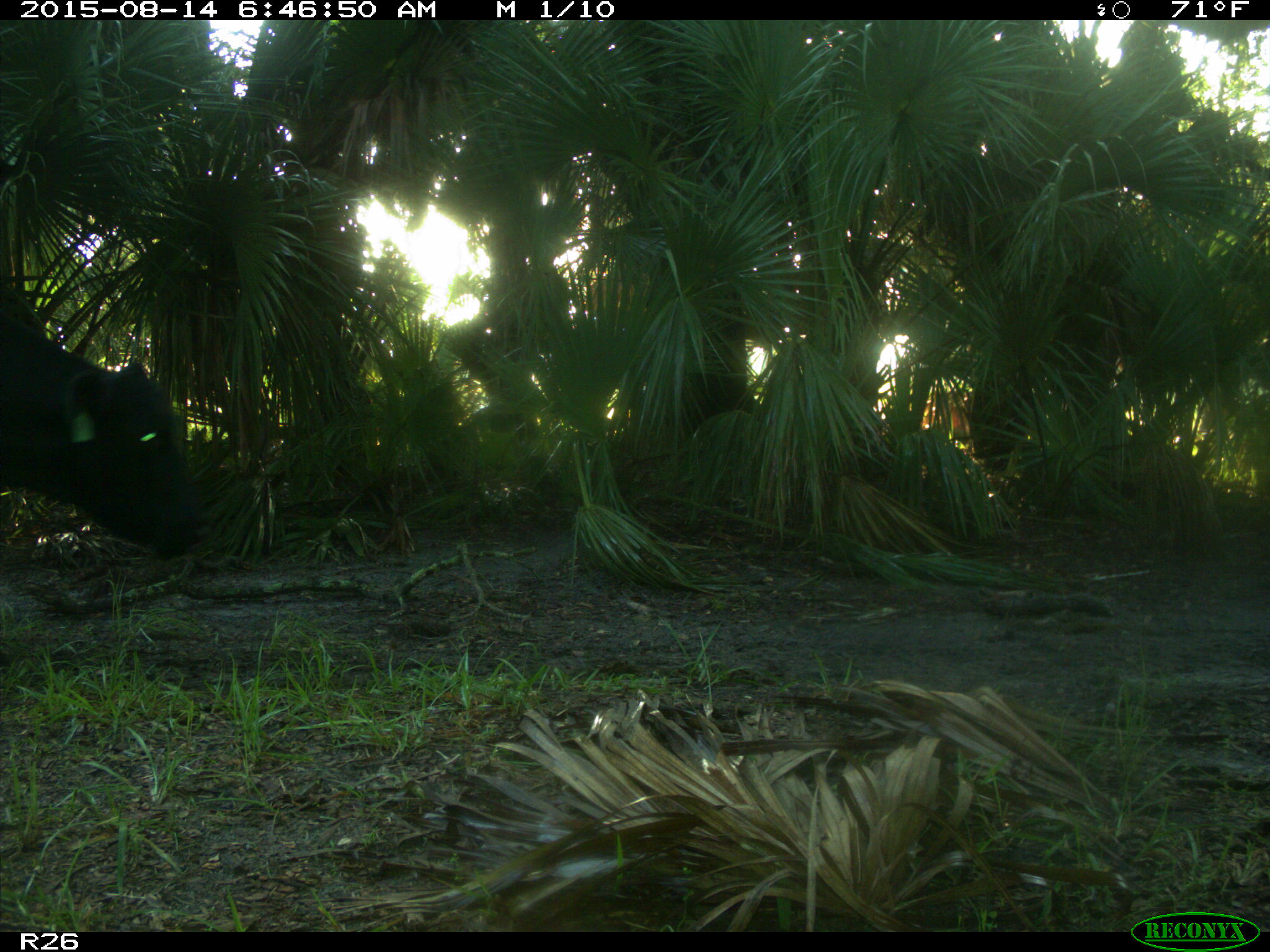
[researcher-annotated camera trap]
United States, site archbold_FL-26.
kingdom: Animalia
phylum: Chordata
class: Mammalia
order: Artiodactyla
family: Bovidae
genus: Bos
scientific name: Bos taurus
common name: domestic cow